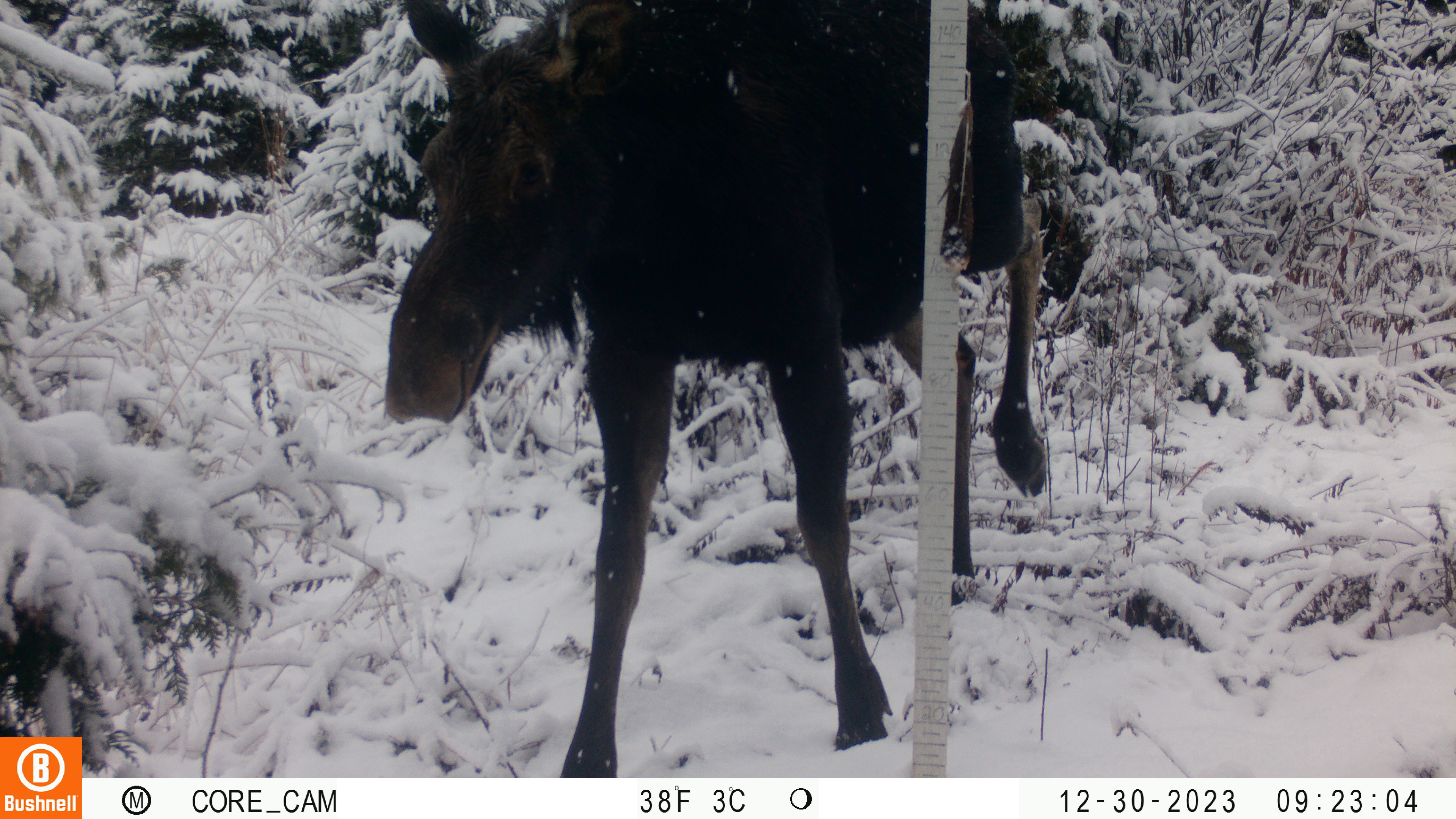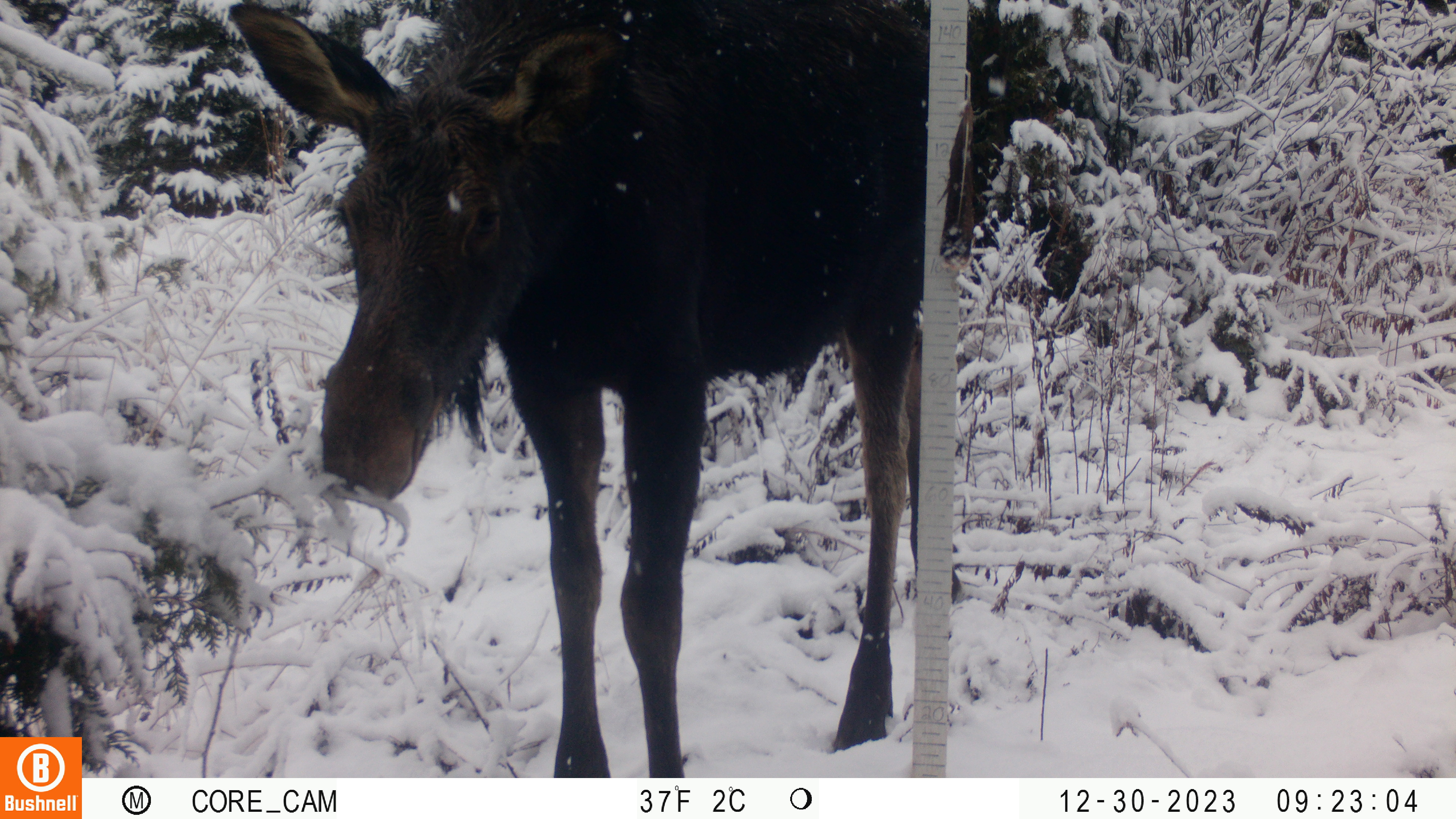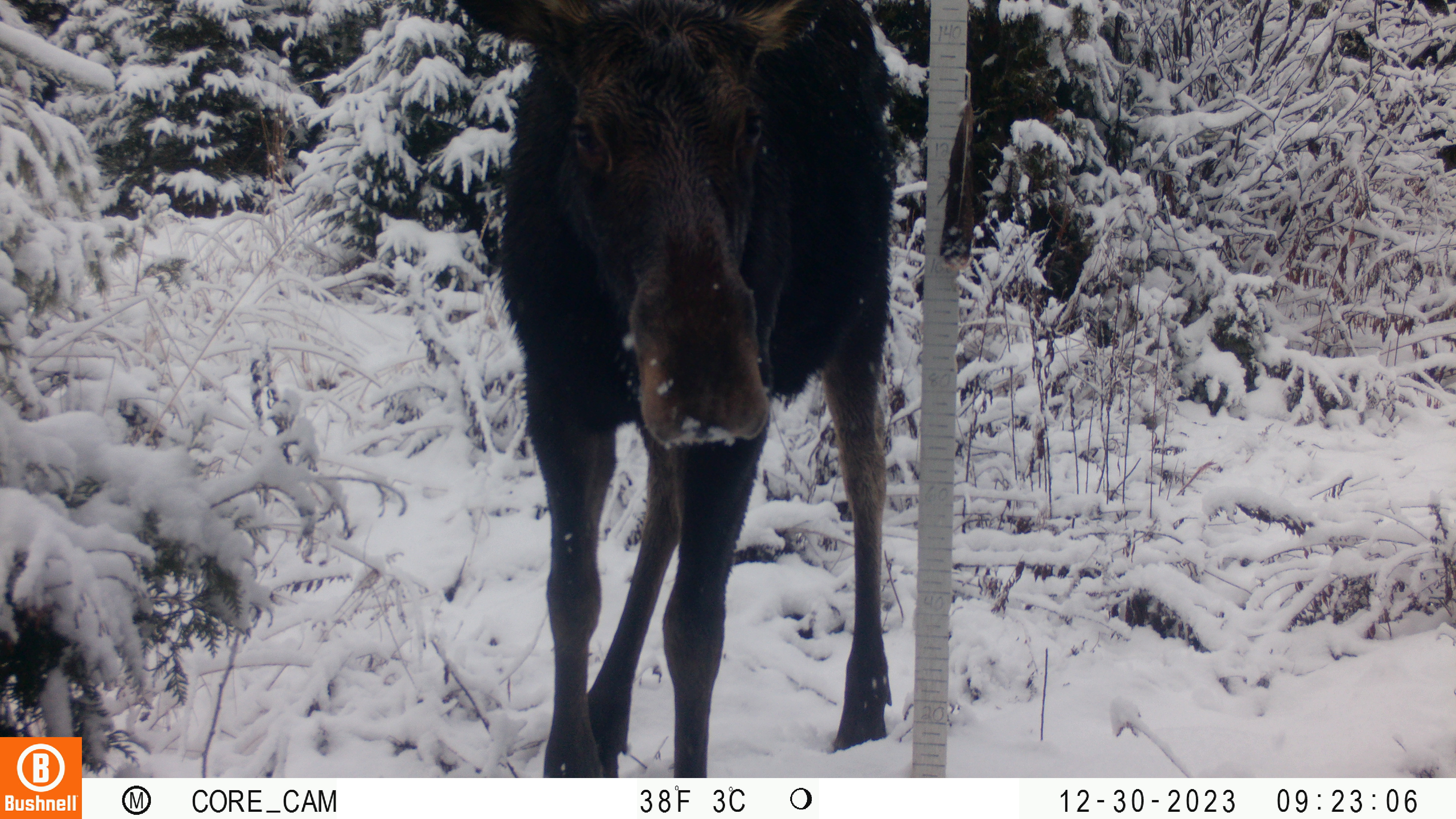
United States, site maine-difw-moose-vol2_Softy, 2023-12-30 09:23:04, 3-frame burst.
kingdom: Animalia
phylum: Chordata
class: Mammalia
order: Artiodactyla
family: Cervidae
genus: Alces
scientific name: Alces alces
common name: moose